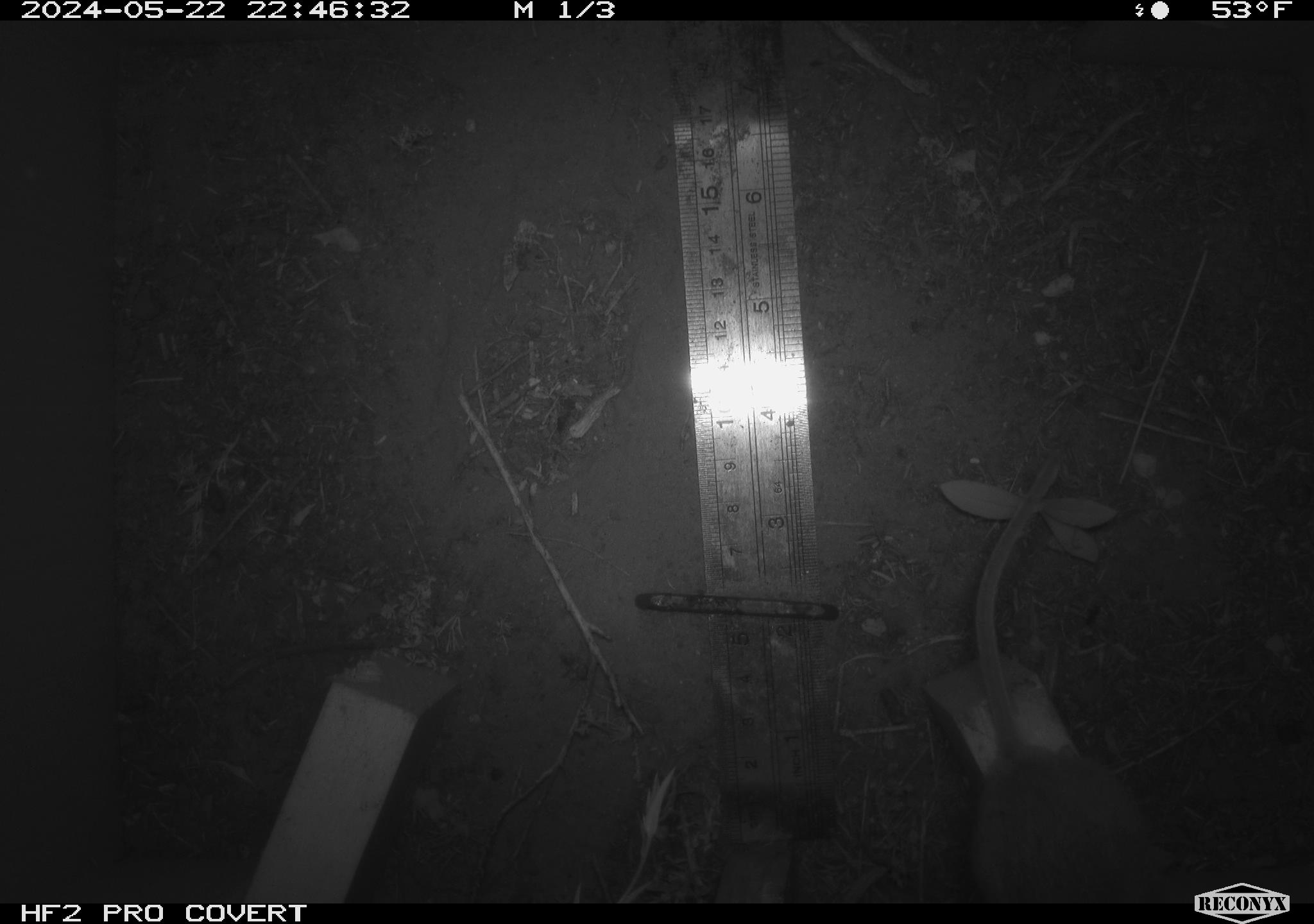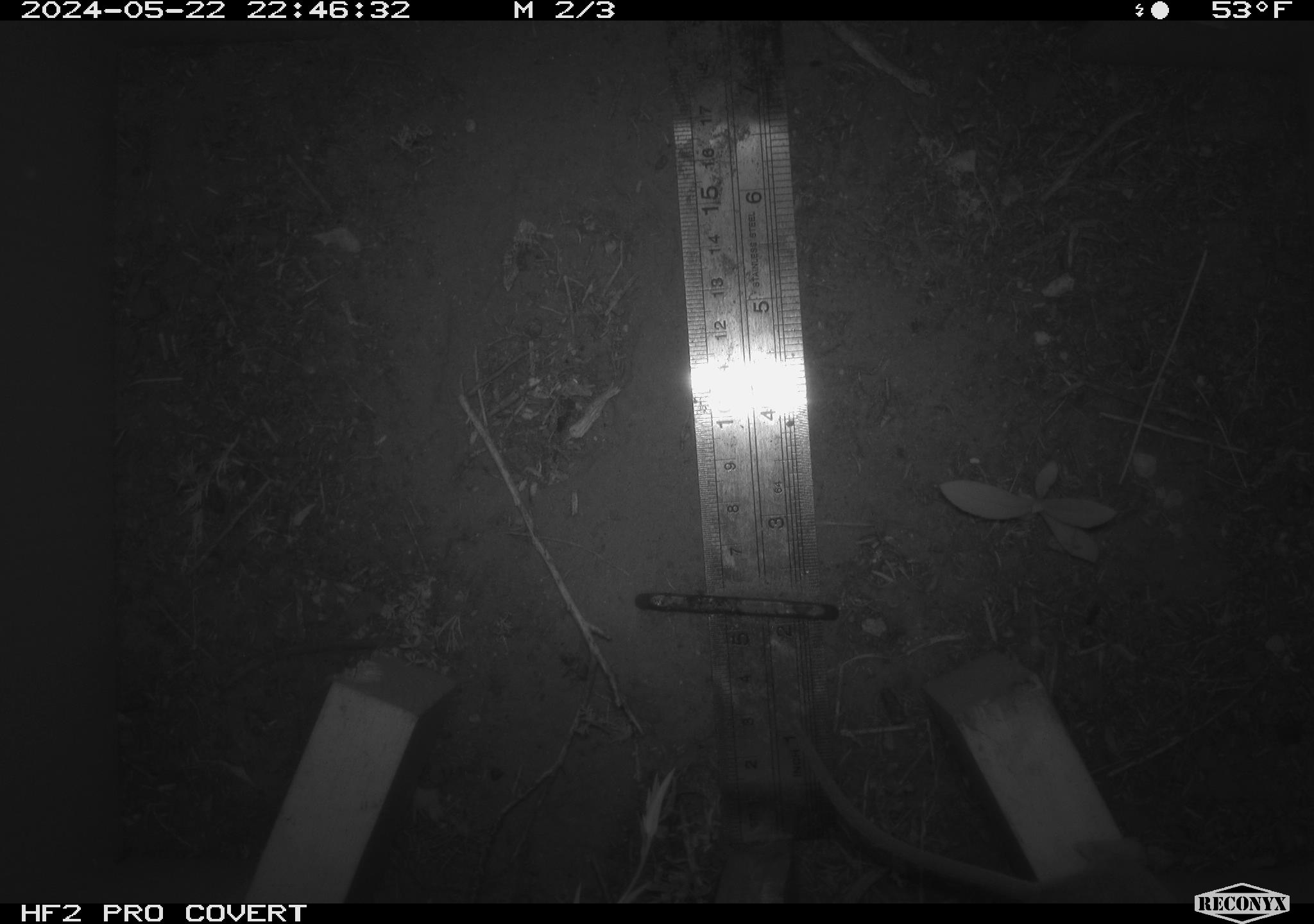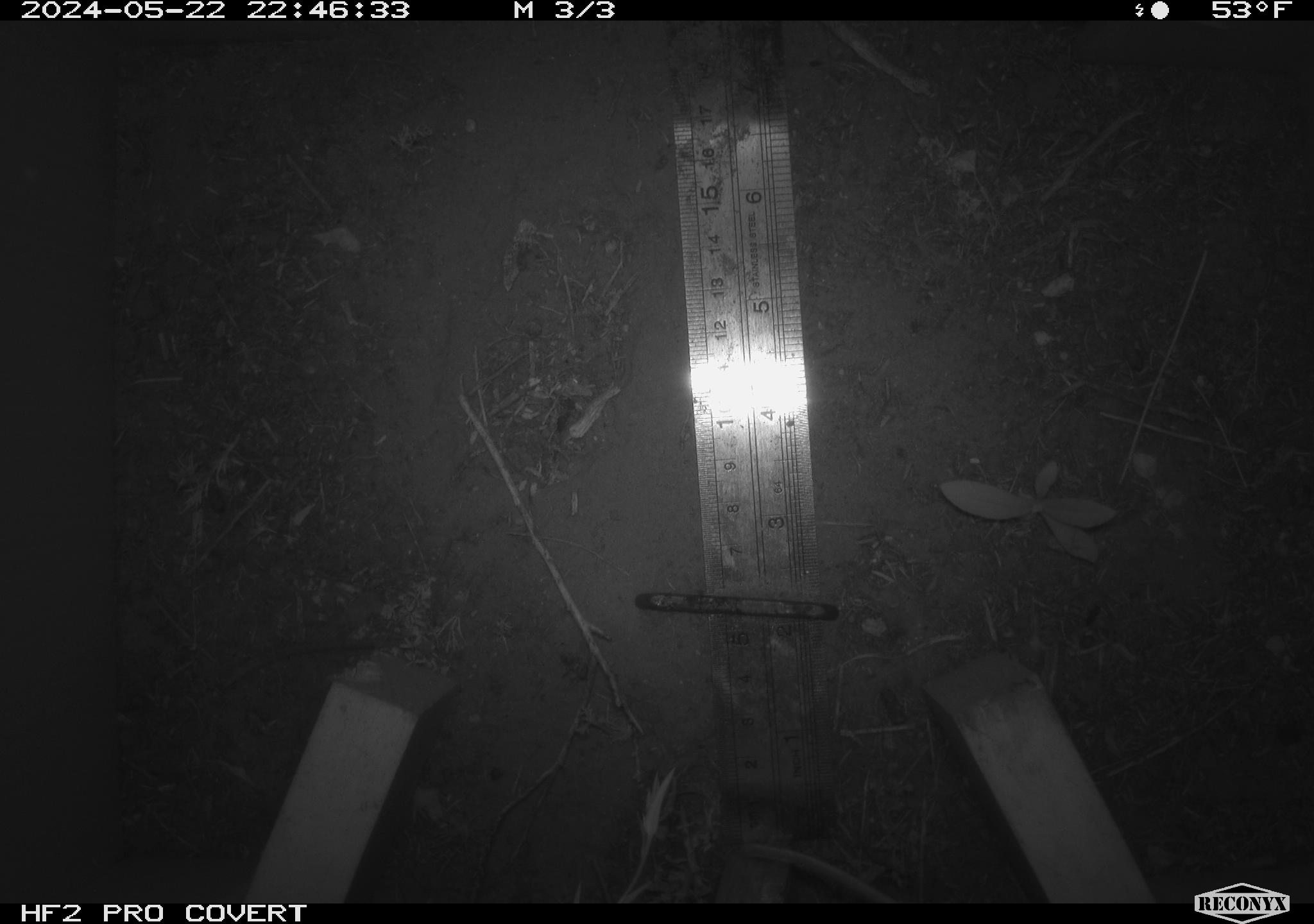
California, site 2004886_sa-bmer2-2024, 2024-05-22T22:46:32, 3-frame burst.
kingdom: Animalia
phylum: Chordata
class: Mammalia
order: Rodentia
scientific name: Rodentia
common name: mouse species